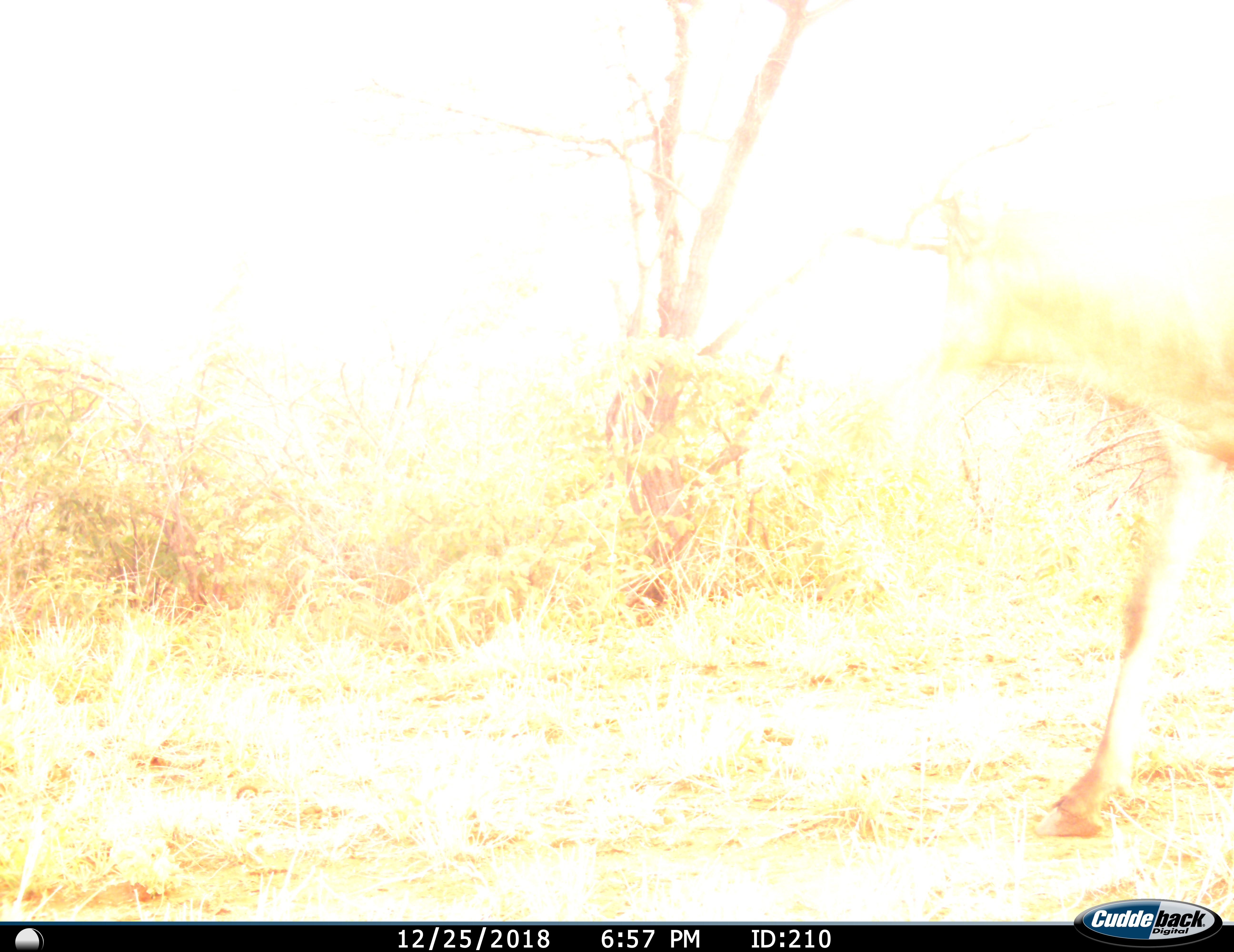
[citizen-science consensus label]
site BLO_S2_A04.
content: unidentified animal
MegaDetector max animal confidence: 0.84